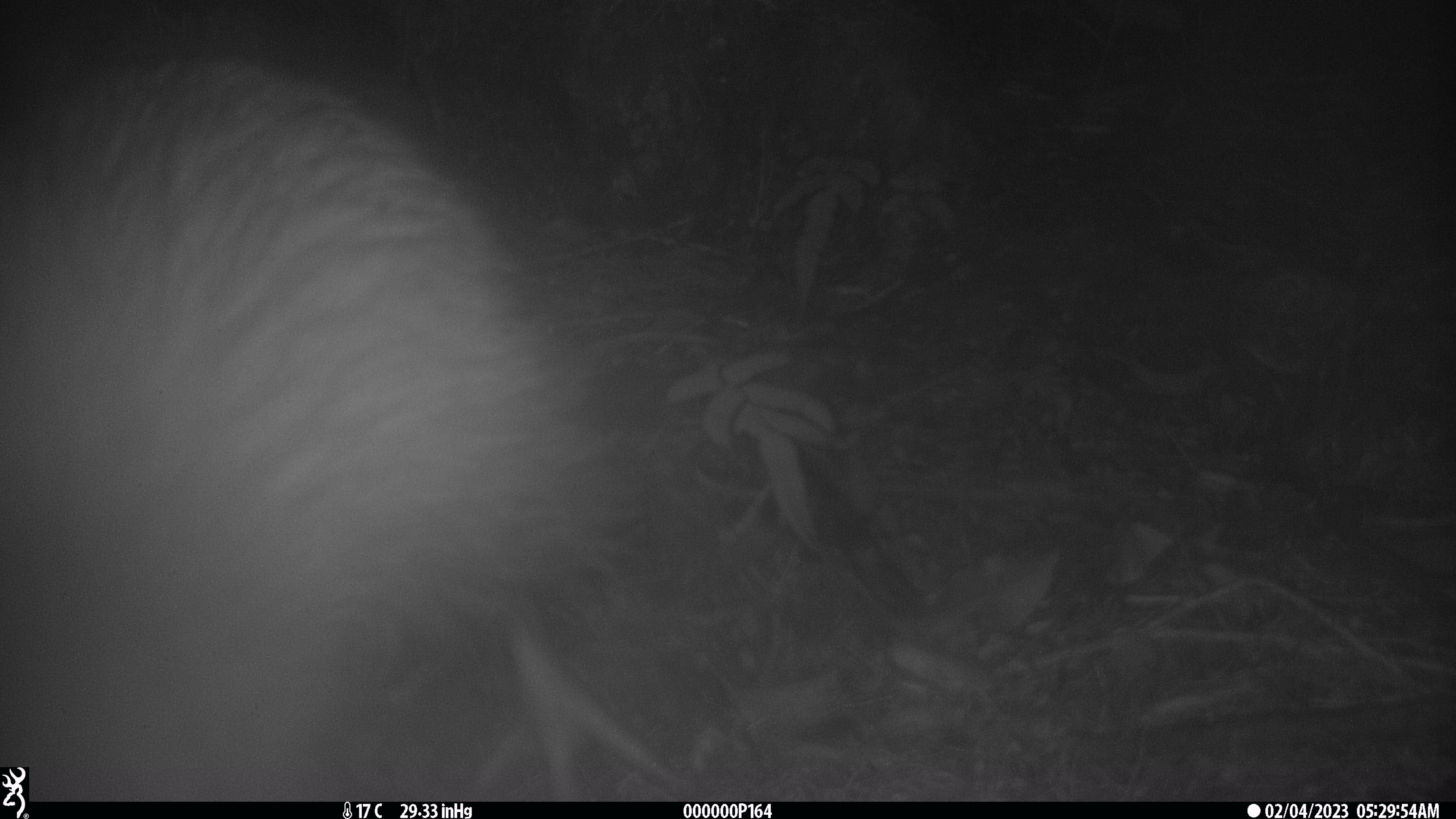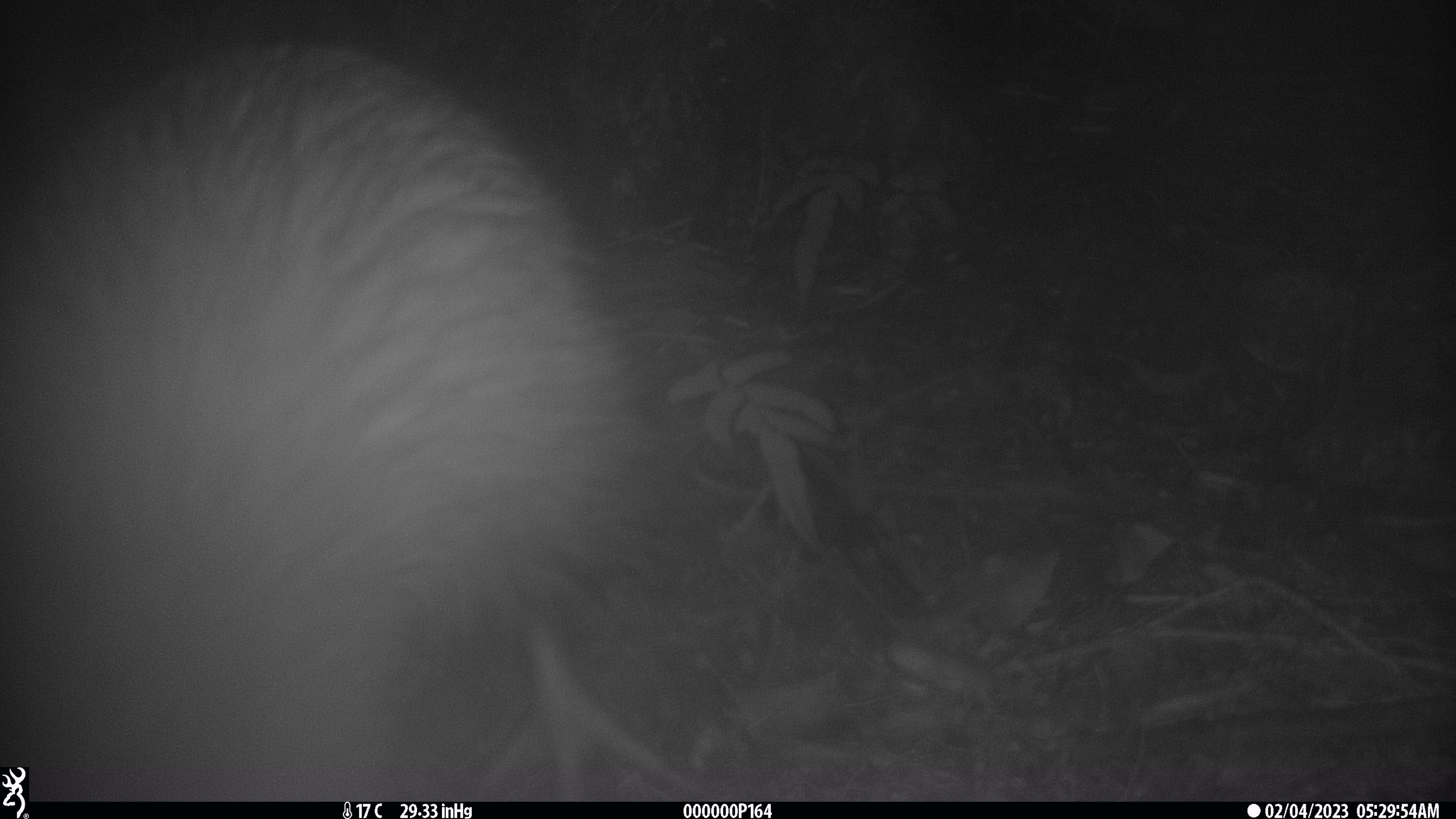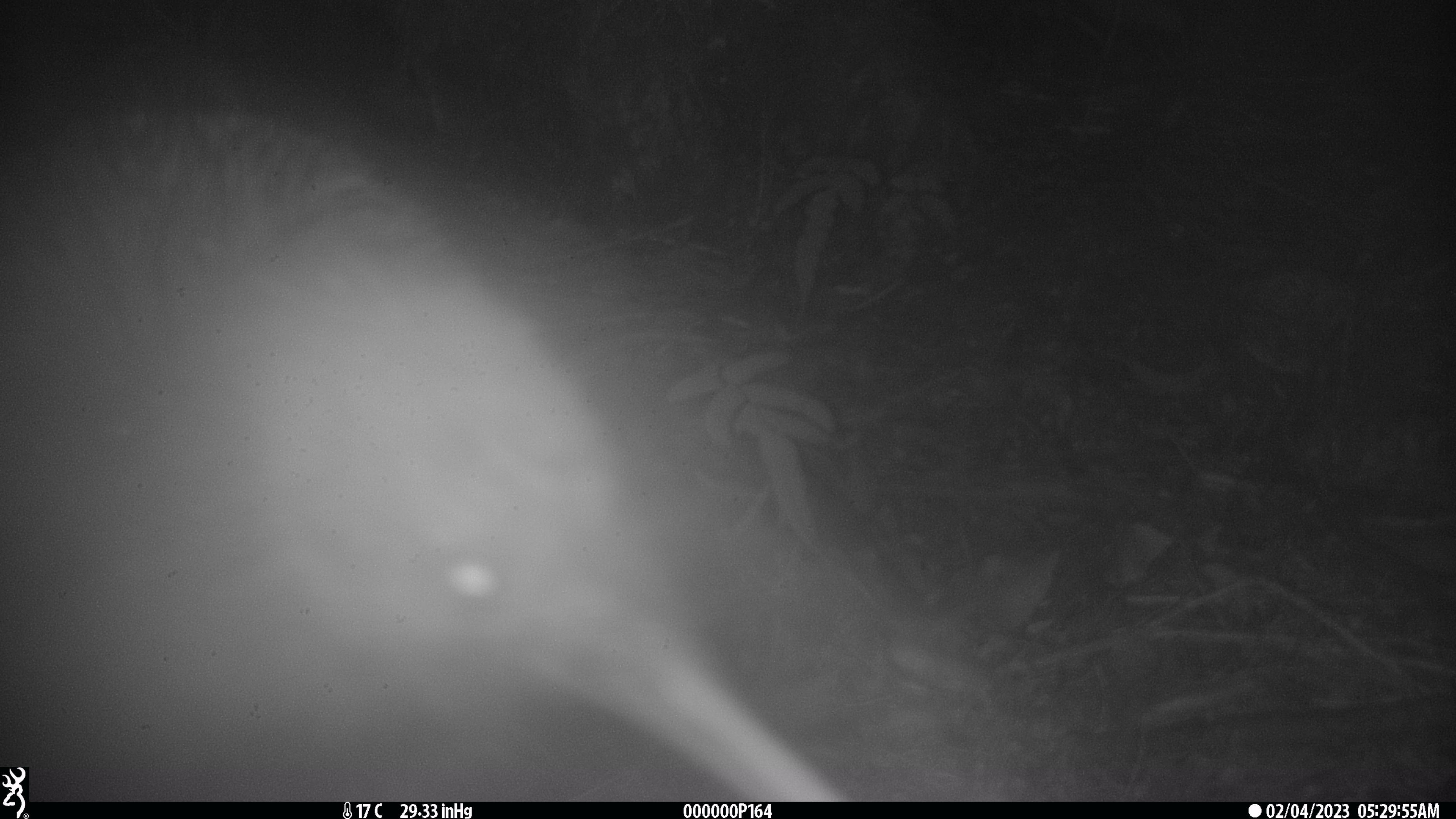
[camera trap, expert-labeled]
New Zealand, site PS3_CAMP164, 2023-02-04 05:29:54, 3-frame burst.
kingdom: Animalia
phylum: Chordata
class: Aves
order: Apterygiformes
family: Apterygidae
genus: Apteryx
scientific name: Apteryx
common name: kiwi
Kiwi (Apteryx).